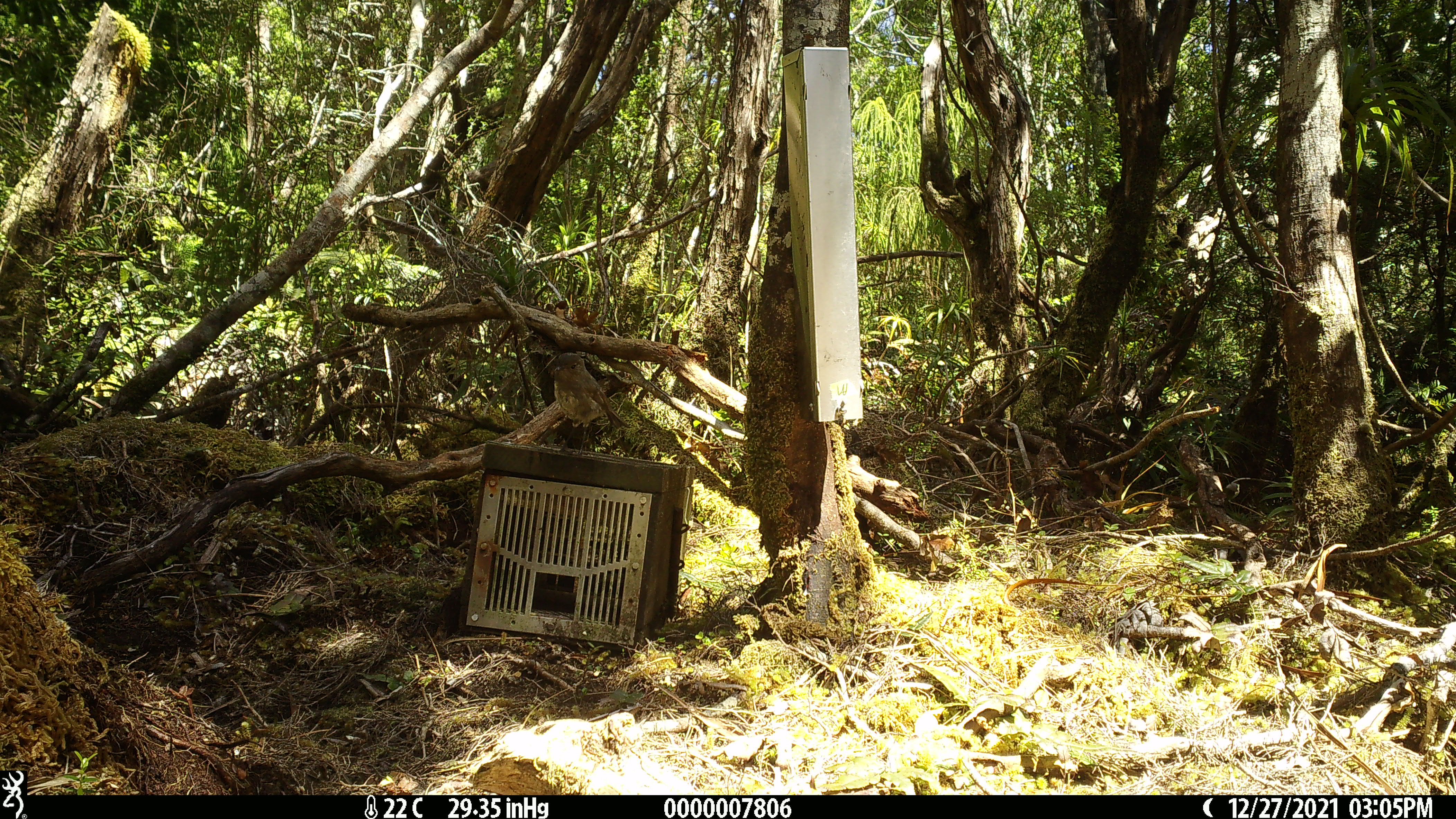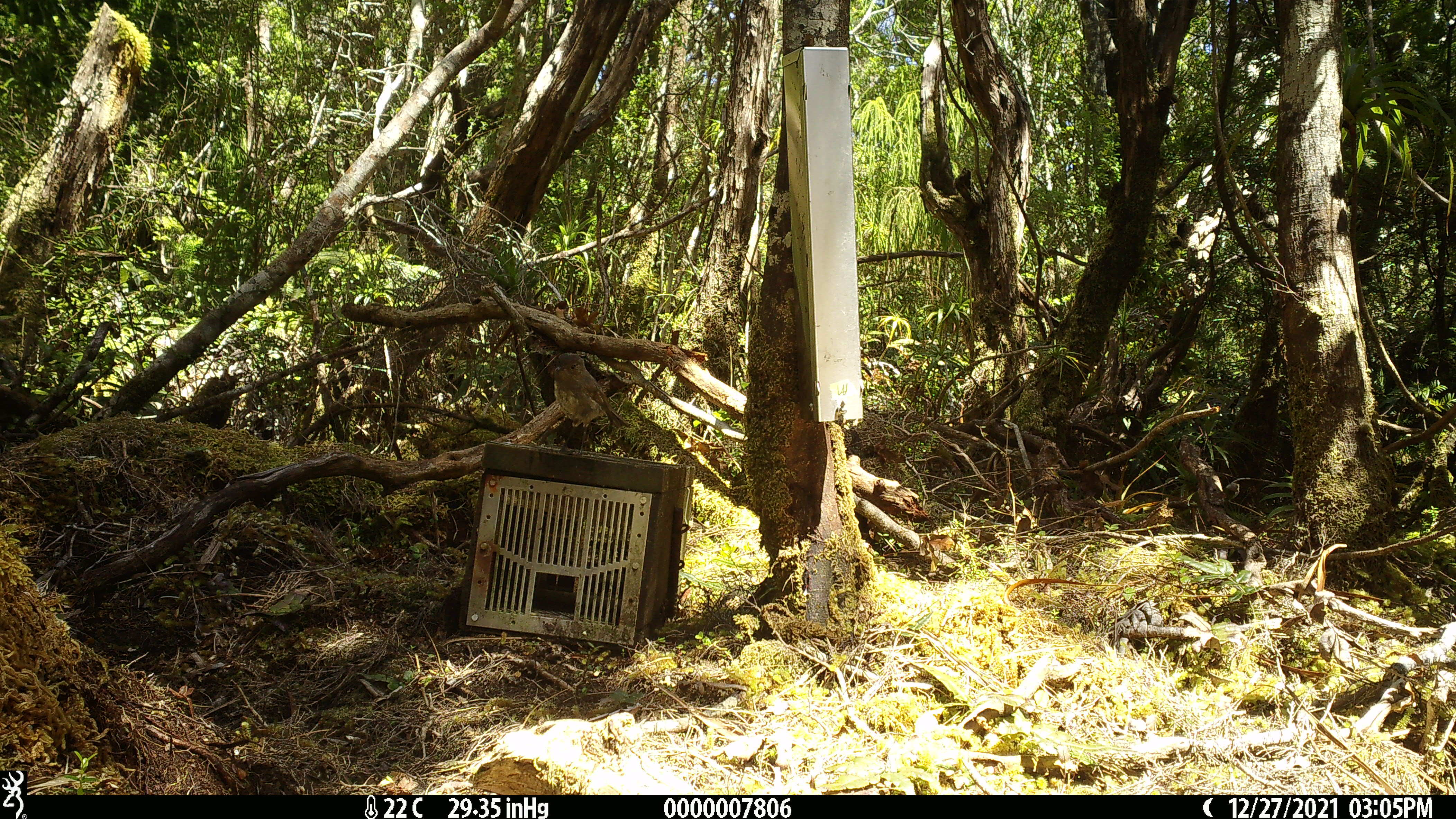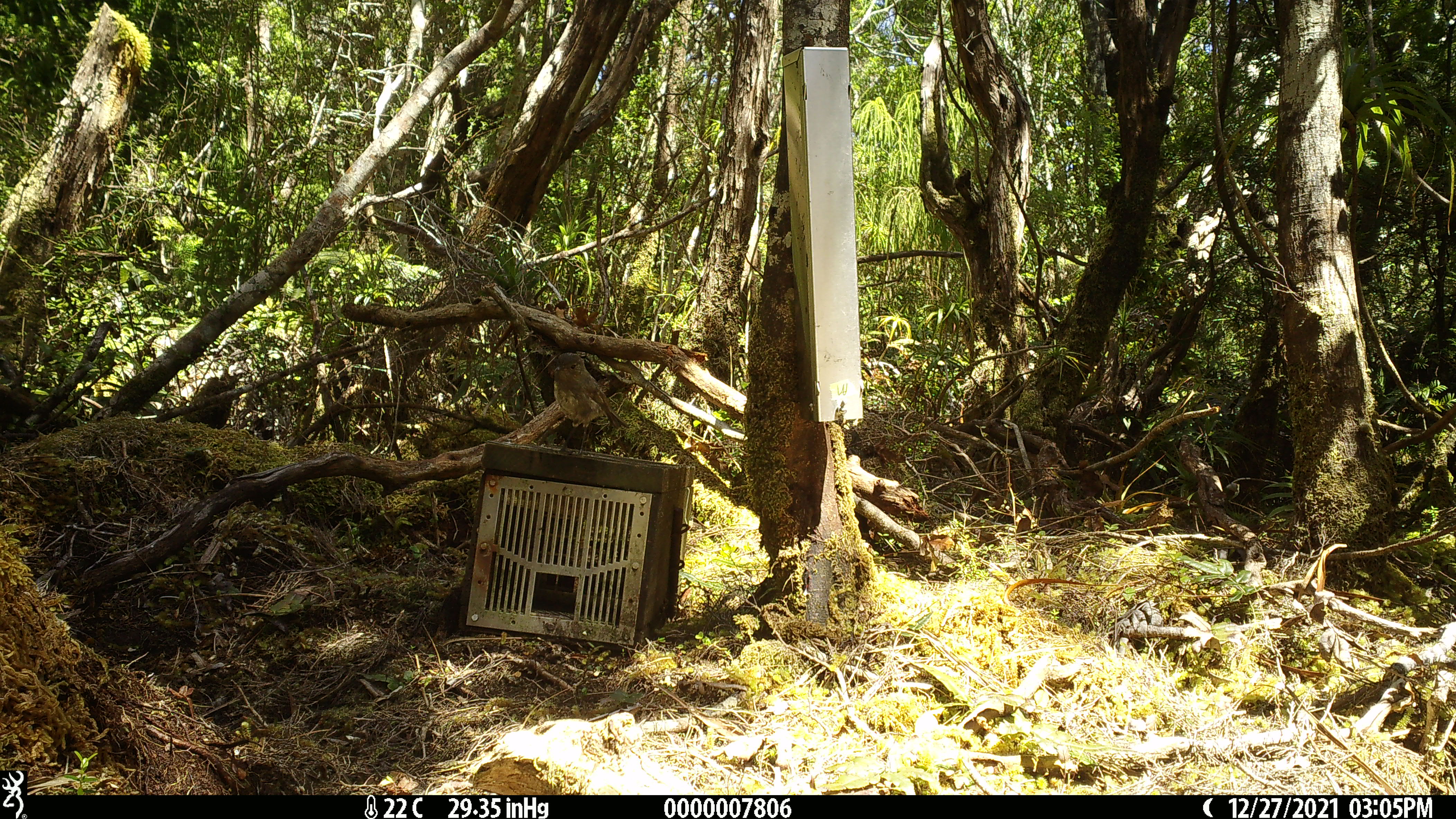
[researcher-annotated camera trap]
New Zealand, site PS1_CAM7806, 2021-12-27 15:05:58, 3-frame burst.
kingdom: Animalia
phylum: Chordata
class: Aves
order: Passeriformes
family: Petroicidae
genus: Petroica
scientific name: Petroica australis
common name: new zealand robin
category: robin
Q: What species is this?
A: Robin (new zealand robin) (Petroica australis).